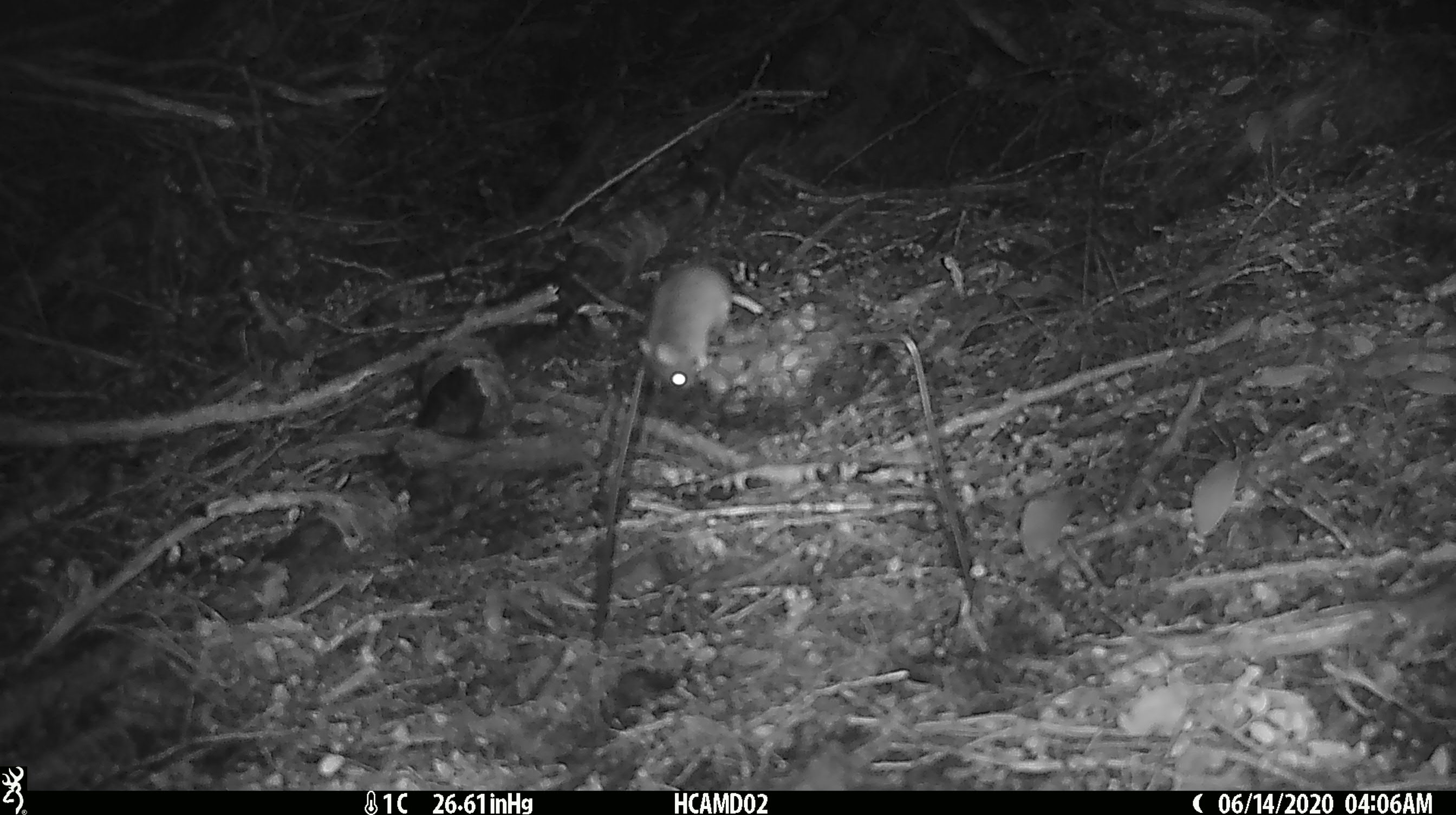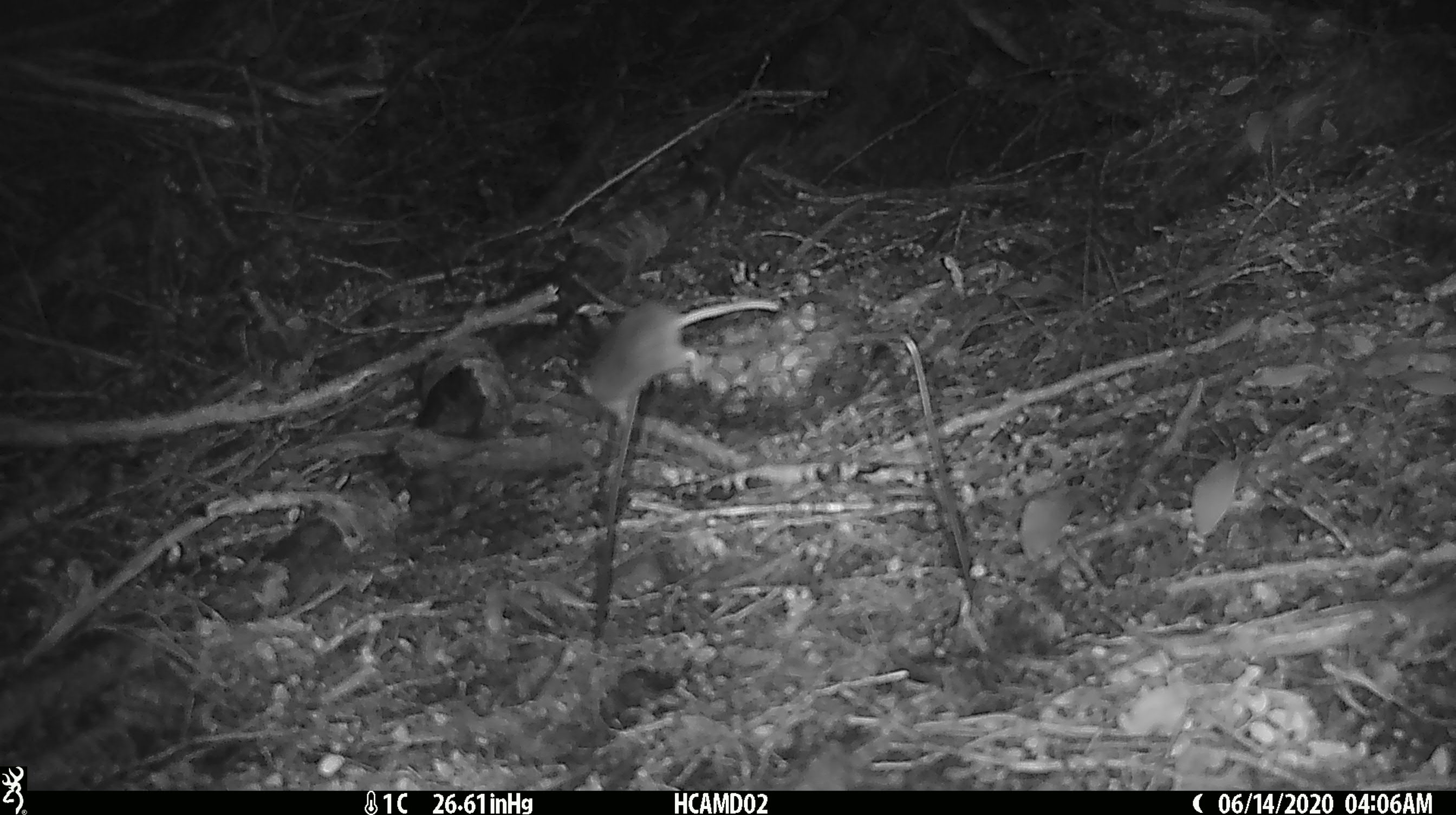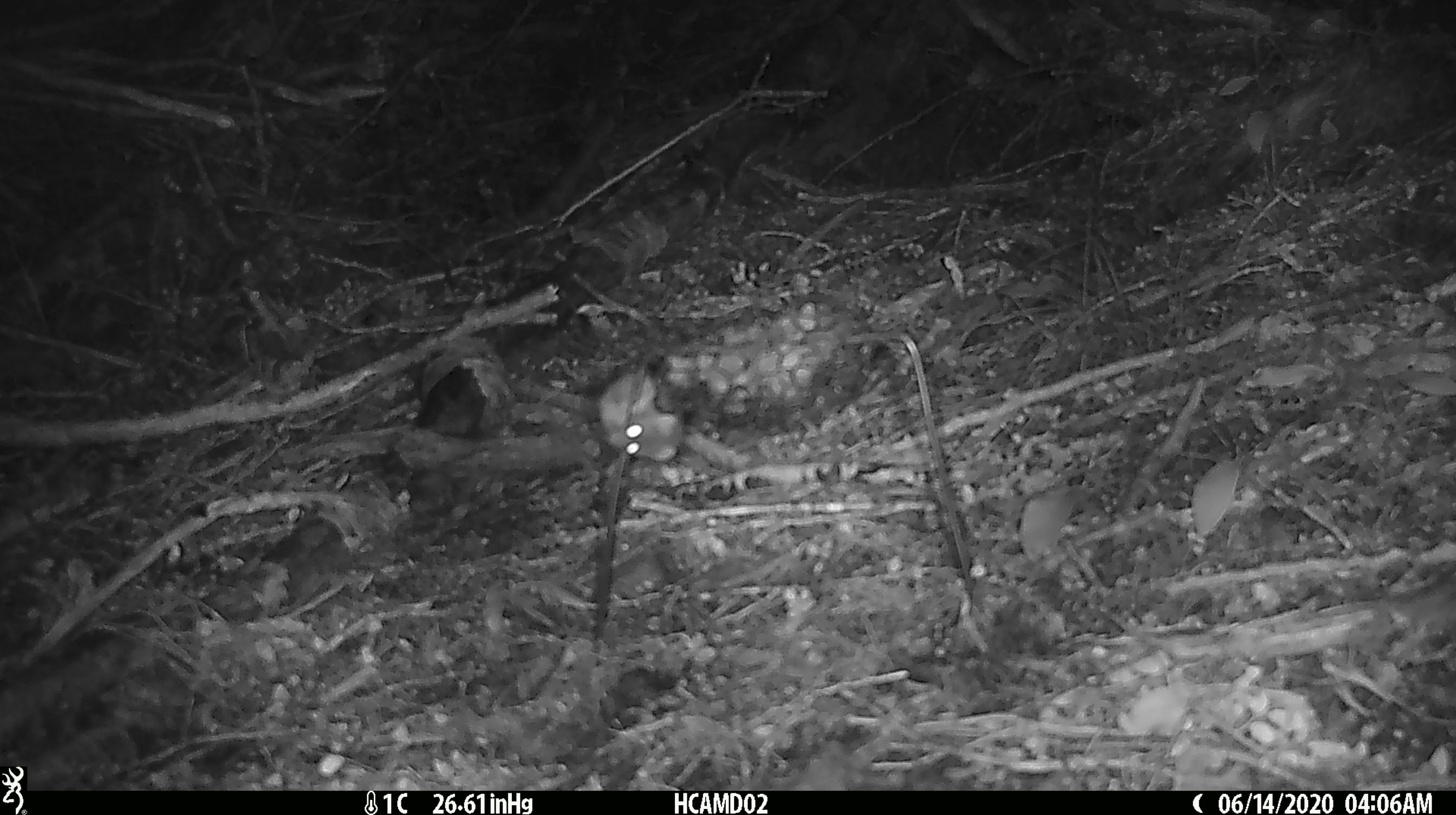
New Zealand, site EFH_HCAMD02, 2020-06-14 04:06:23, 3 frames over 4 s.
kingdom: Animalia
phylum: Chordata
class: Mammalia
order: Rodentia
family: Muridae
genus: Mus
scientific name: Mus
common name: mouse